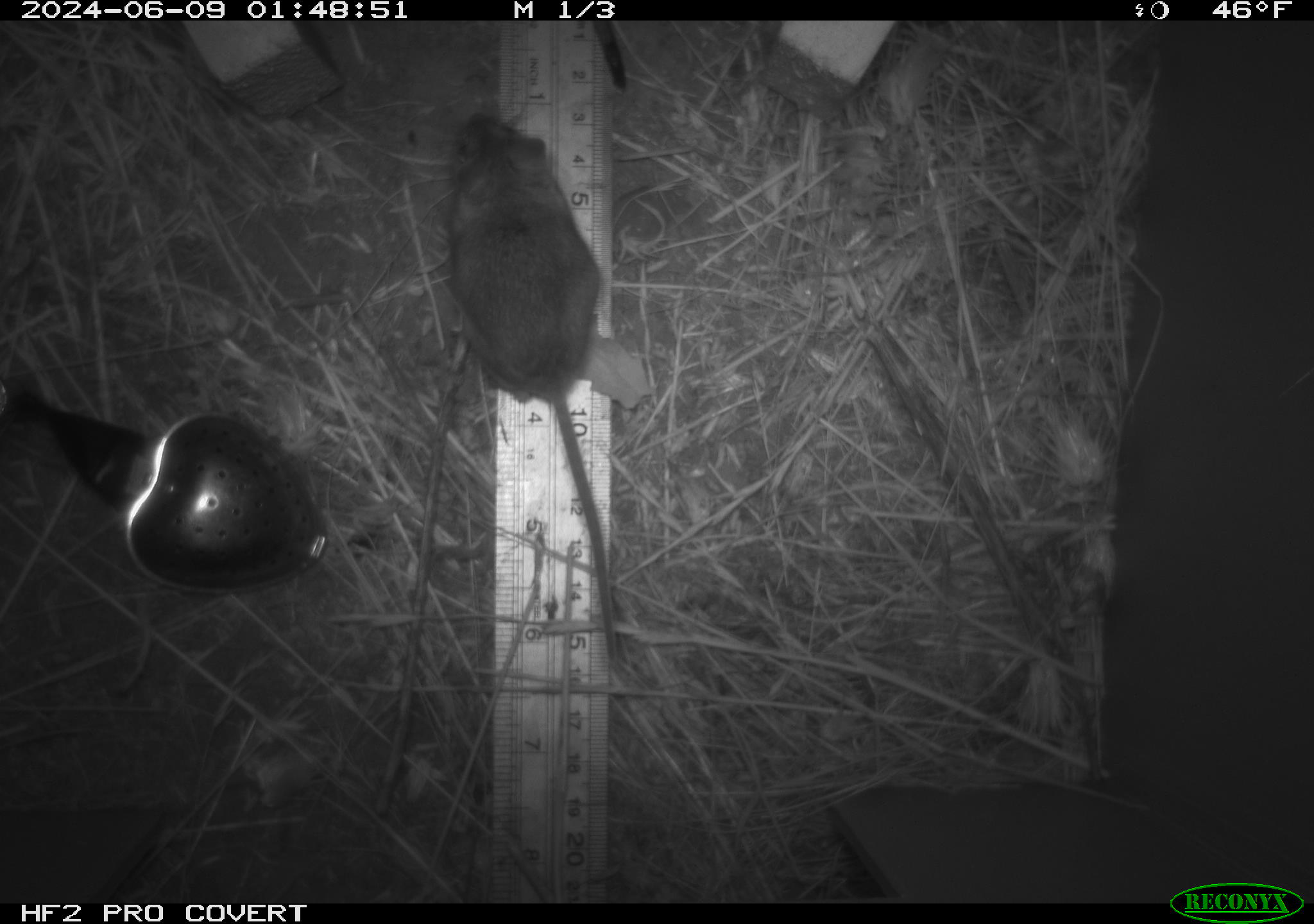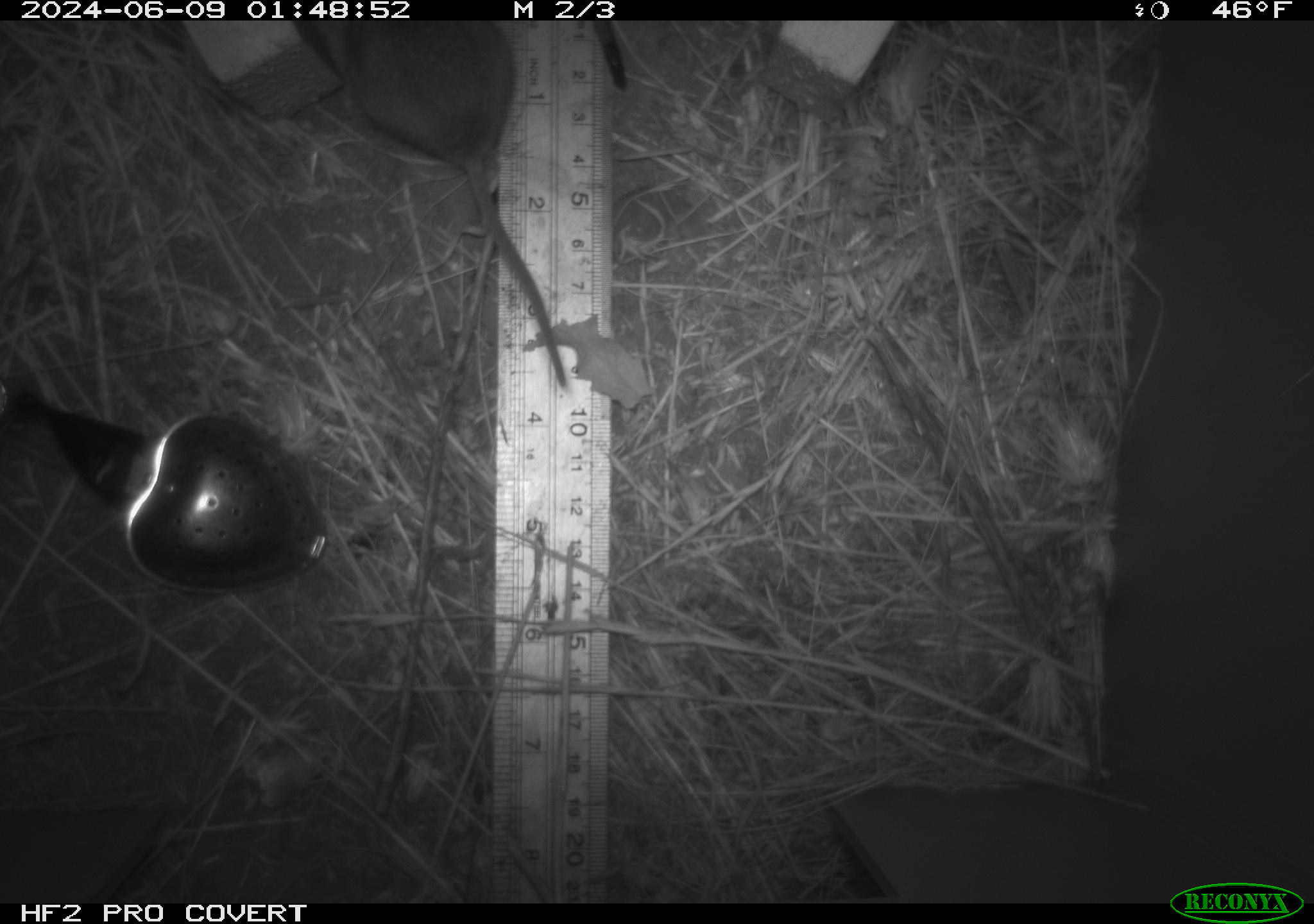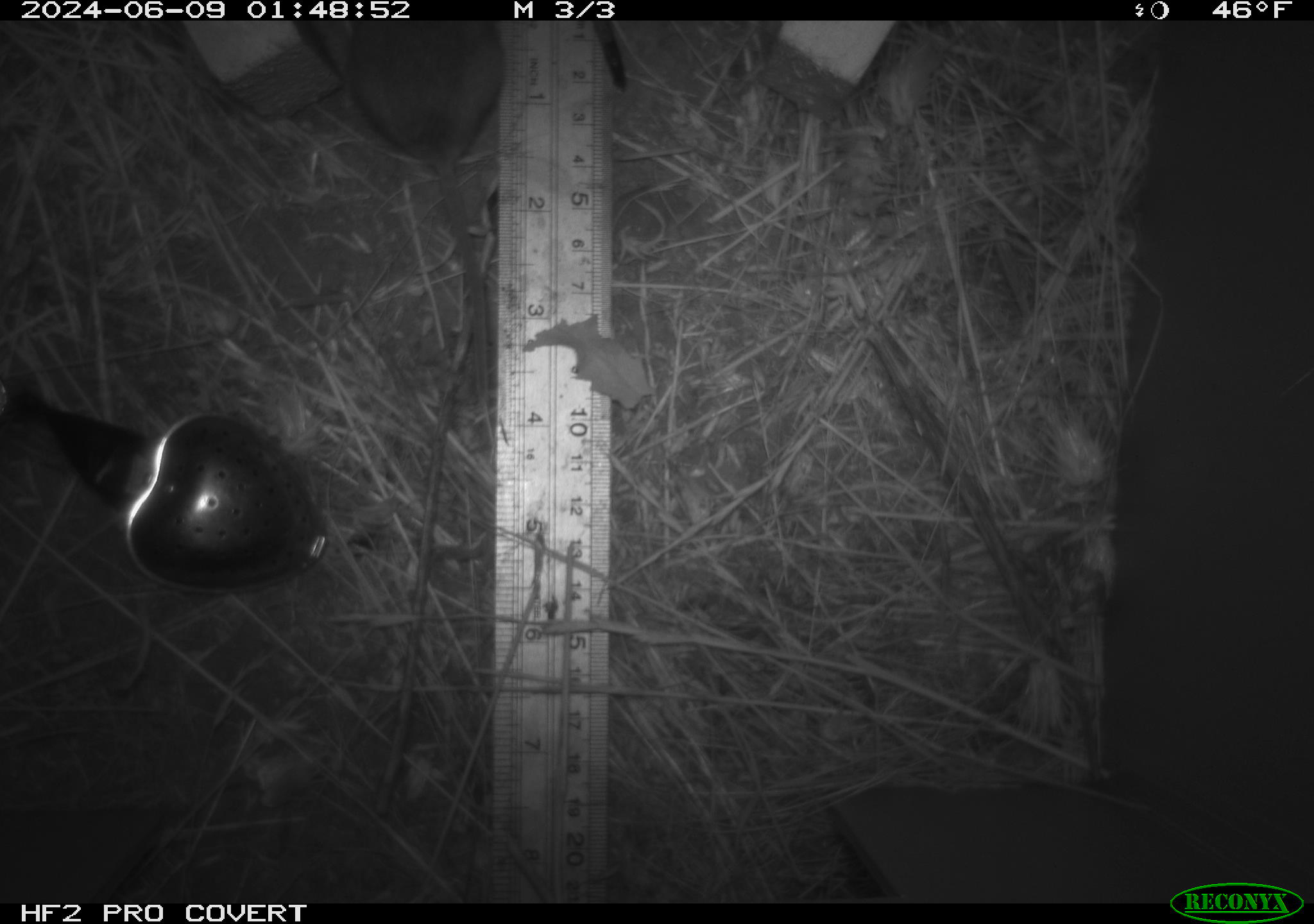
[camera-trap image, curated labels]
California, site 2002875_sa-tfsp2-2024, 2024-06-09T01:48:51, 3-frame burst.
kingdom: Animalia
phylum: Chordata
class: Mammalia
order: Rodentia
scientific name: Rodentia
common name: mouse species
Mouse species (Rodentia).